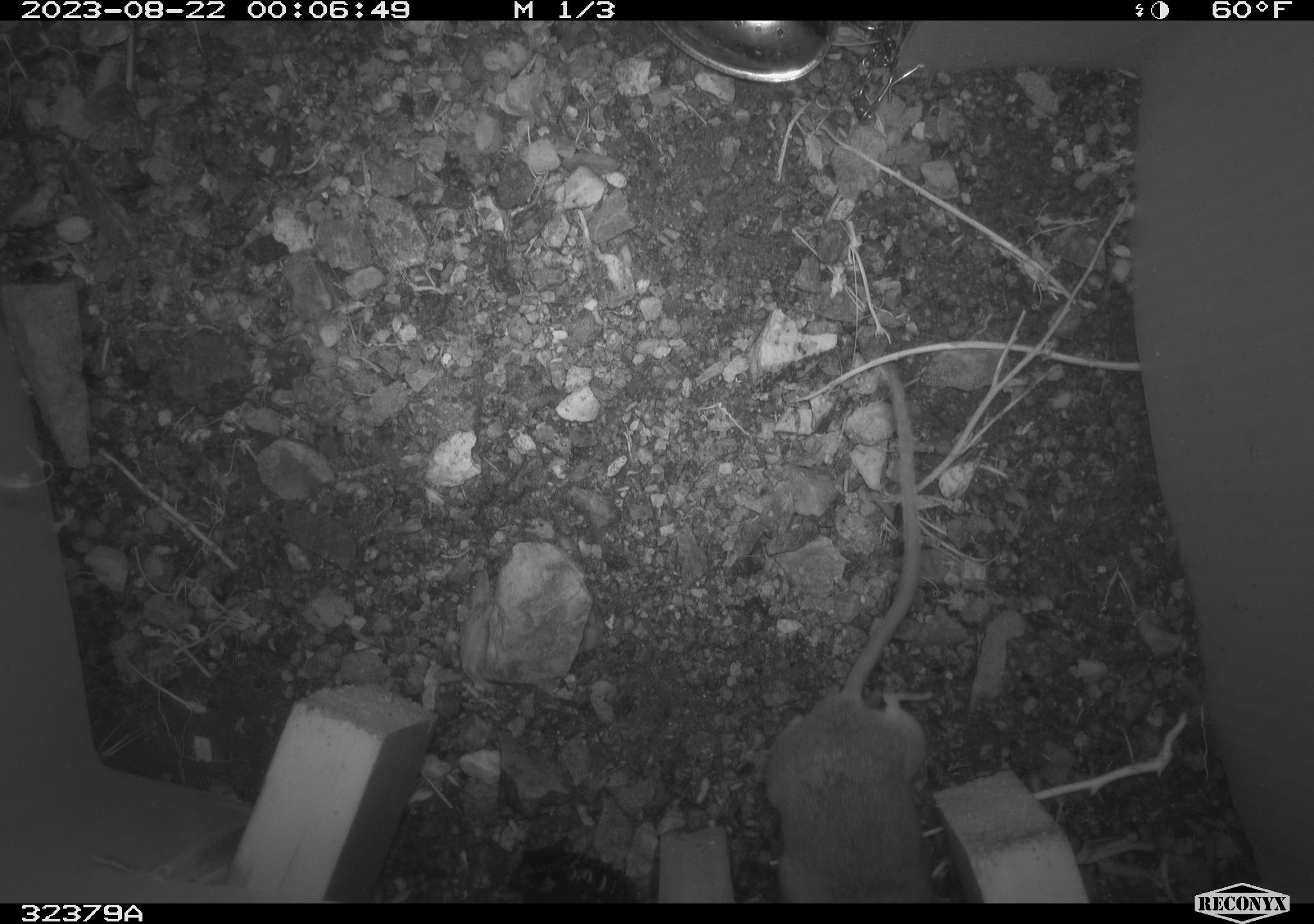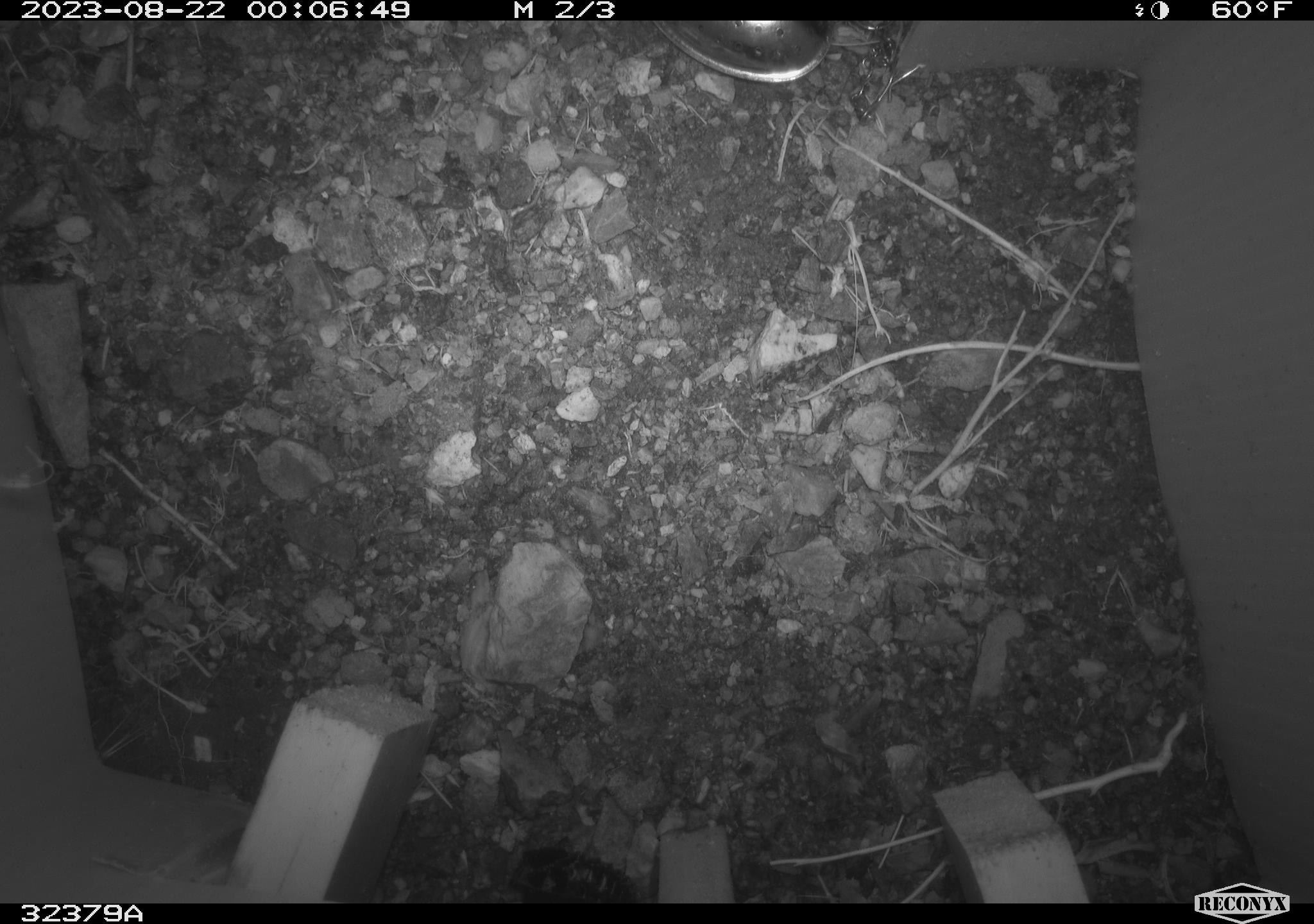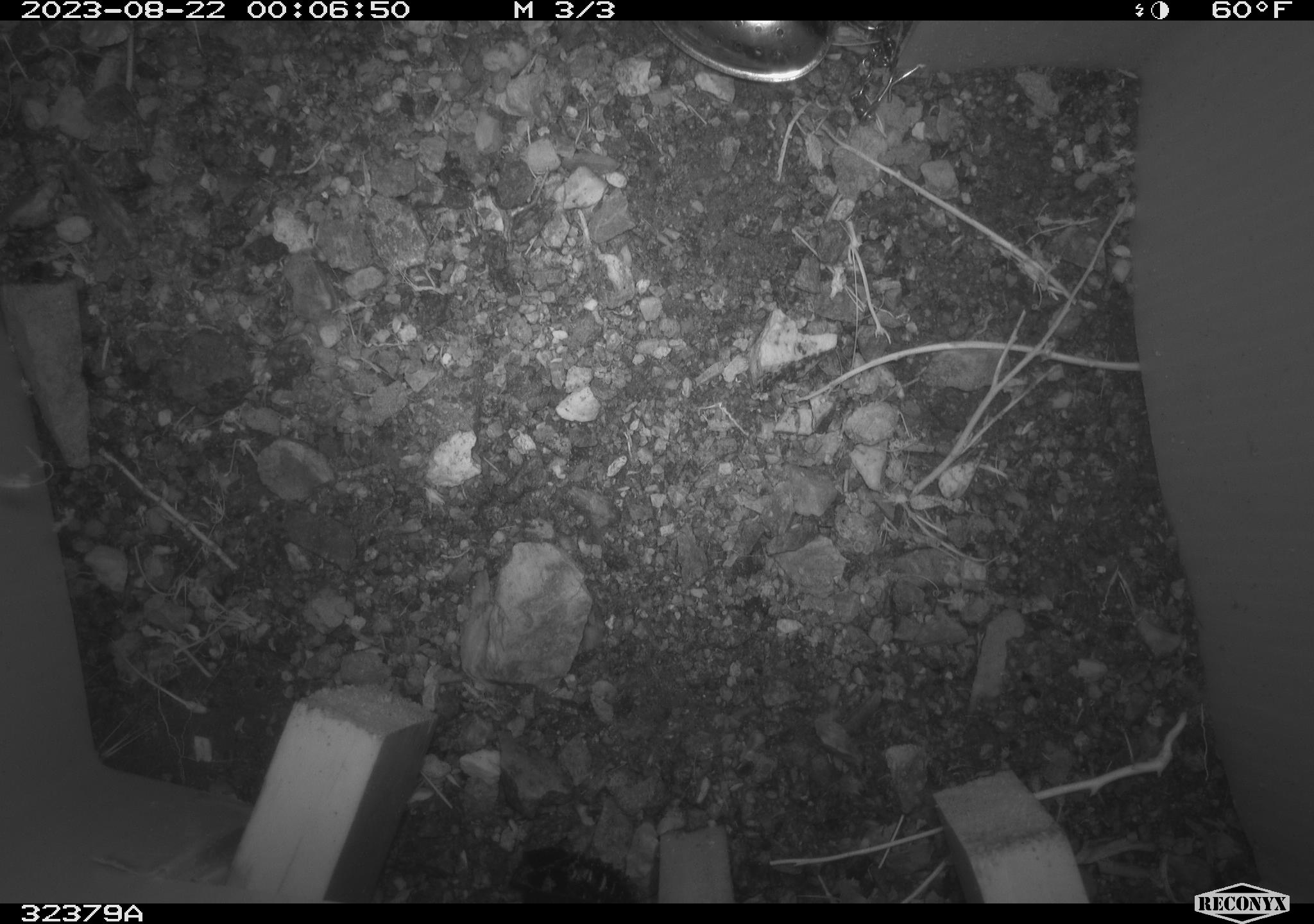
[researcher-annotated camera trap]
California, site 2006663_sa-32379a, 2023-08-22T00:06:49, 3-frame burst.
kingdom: Animalia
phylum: Chordata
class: Mammalia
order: Rodentia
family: Cricetidae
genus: Peromyscus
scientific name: Peromyscus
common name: deer mice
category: peromyscus species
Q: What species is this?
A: Peromyscus species (deer mice) (Peromyscus).